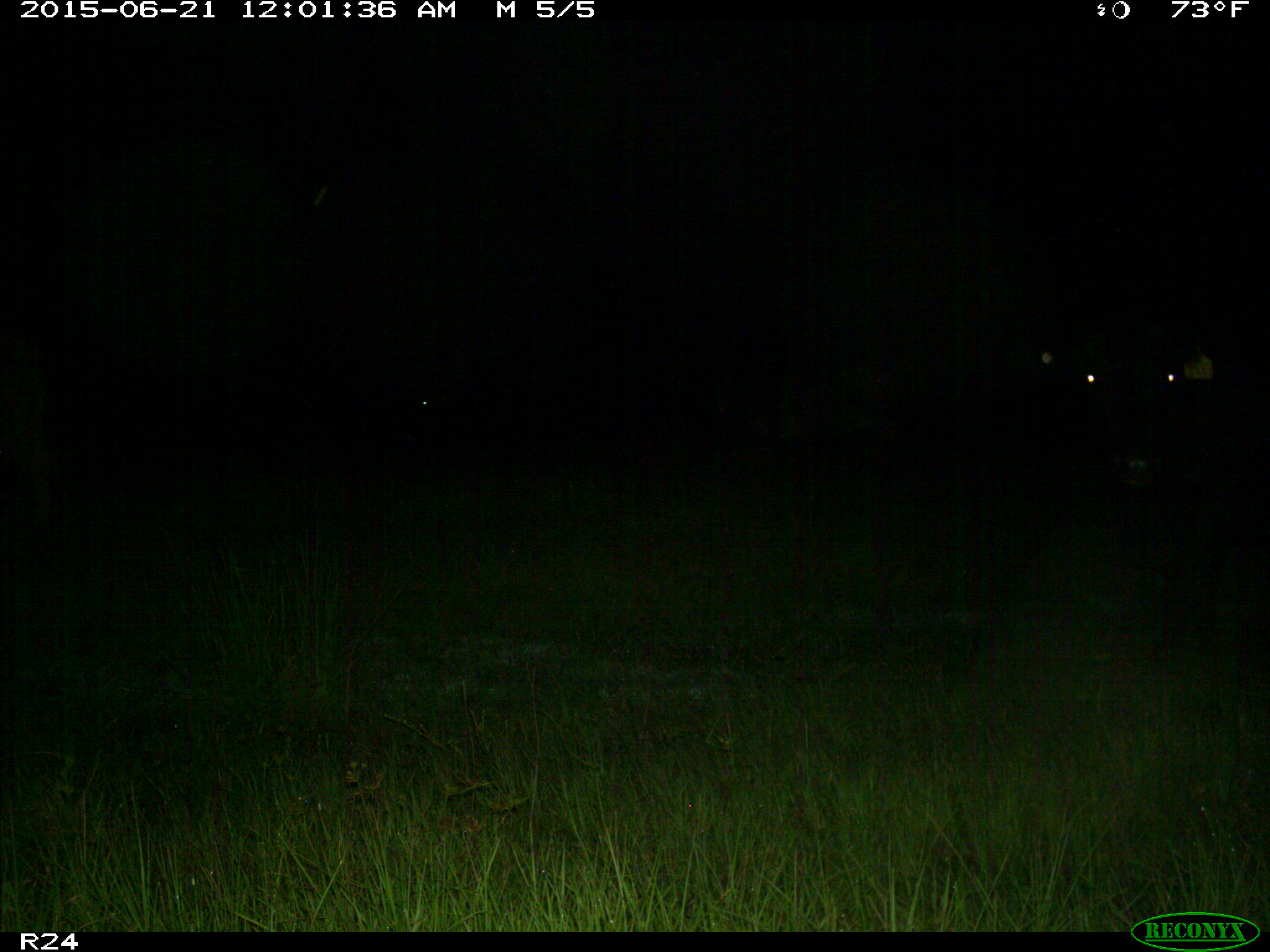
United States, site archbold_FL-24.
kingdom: Animalia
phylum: Chordata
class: Mammalia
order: Artiodactyla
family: Bovidae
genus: Bos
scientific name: Bos taurus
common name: domestic cow